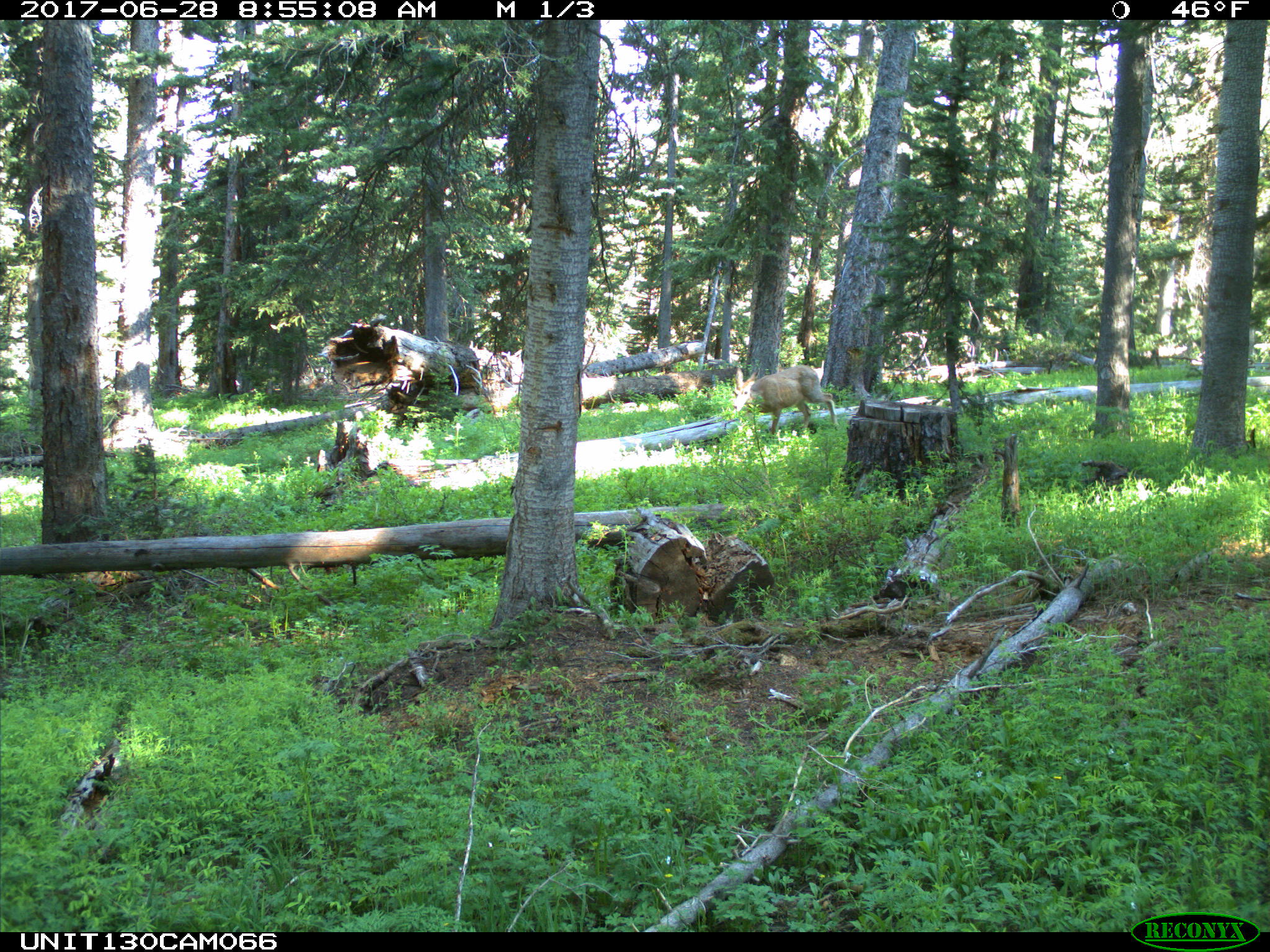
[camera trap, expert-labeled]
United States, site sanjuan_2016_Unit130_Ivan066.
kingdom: Animalia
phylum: Chordata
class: Mammalia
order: Artiodactyla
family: Cervidae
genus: Odocoileus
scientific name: Odocoileus hemionus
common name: mule deer